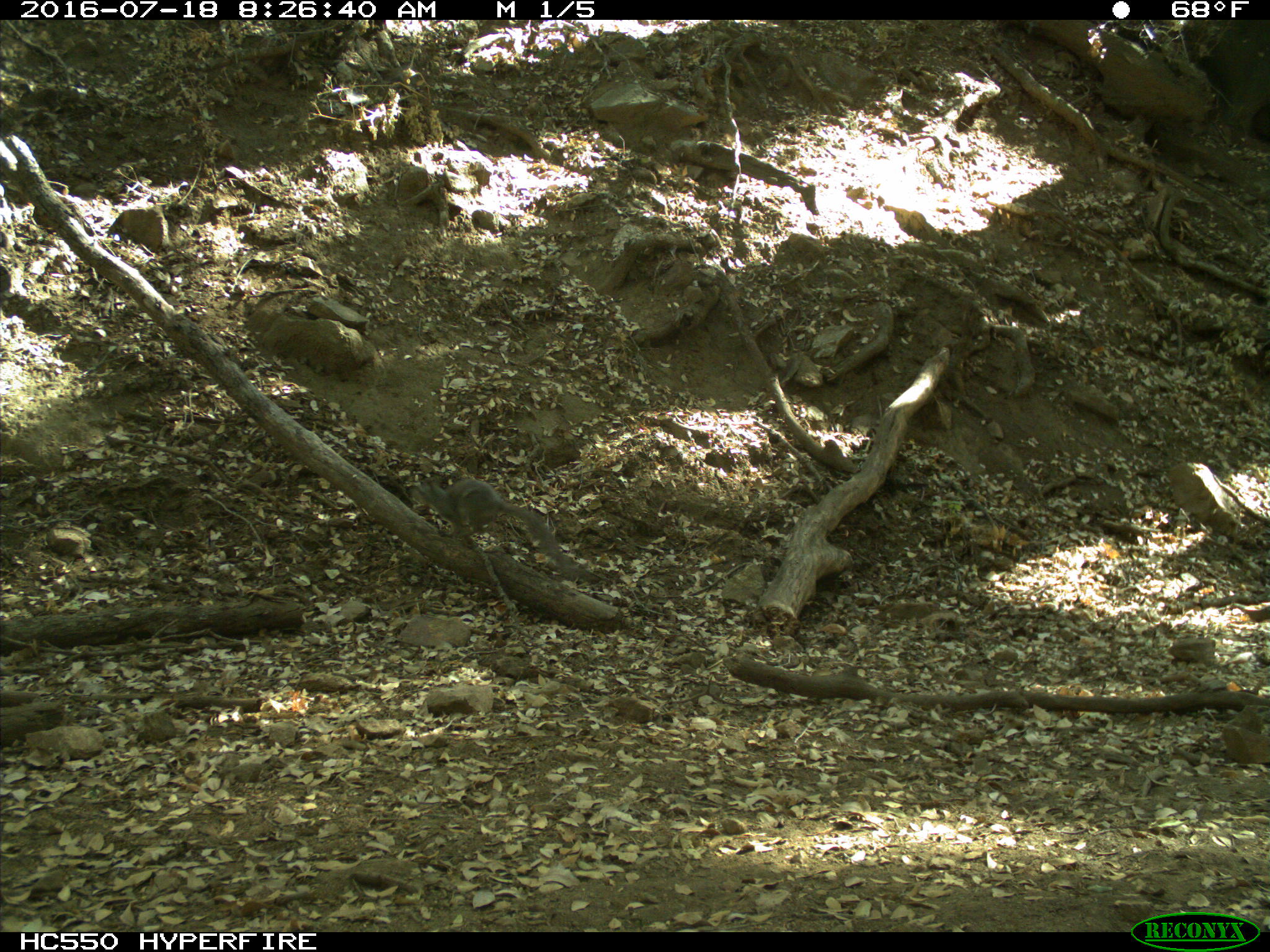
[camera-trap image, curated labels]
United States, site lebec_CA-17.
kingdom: Animalia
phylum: Chordata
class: Mammalia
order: Rodentia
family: Sciuridae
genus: Sciurus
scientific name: Sciurus carolinensis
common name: eastern gray squirrel